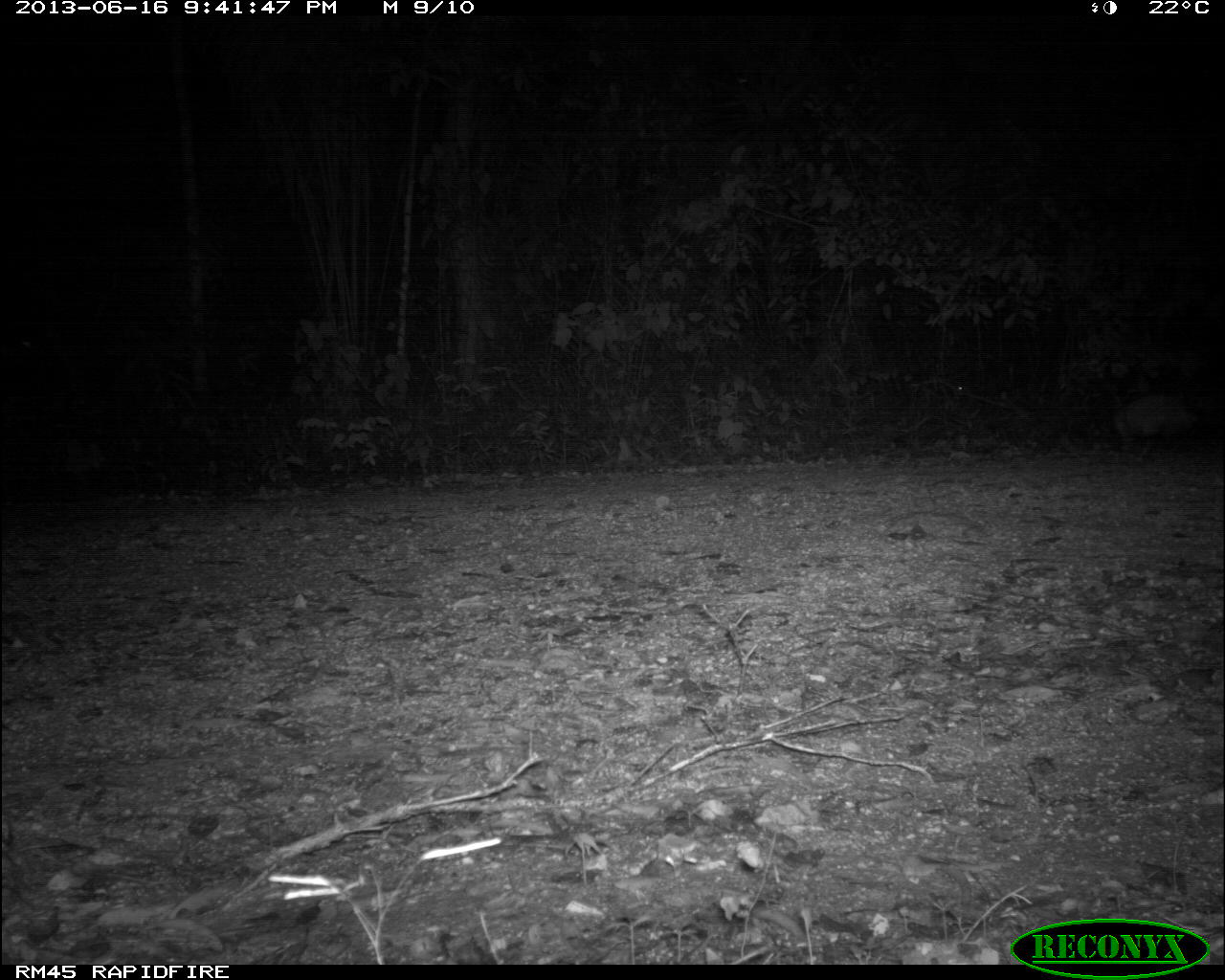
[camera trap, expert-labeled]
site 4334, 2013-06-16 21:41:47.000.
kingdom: Animalia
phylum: Chordata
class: Mammalia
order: Didelphimorphia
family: Didelphidae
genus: Didelphis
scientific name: Didelphis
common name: american opossums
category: didelphis sp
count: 1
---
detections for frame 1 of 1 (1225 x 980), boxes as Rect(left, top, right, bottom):
didelphis sp: Rect(1112, 394, 1197, 448)